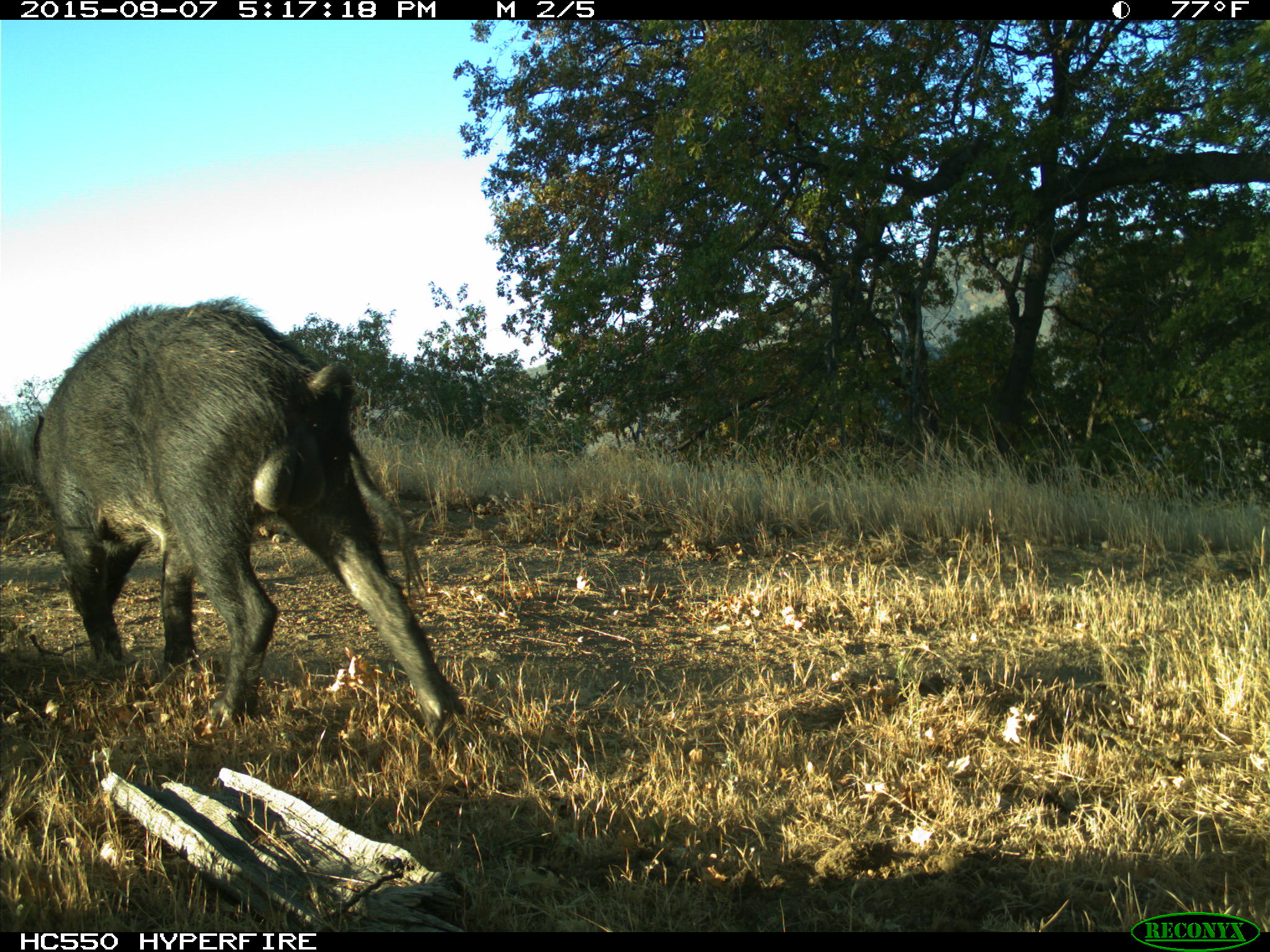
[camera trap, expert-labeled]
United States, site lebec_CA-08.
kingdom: Animalia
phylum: Chordata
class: Mammalia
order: Artiodactyla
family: Suidae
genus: Sus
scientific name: Sus scrofa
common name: wild boar